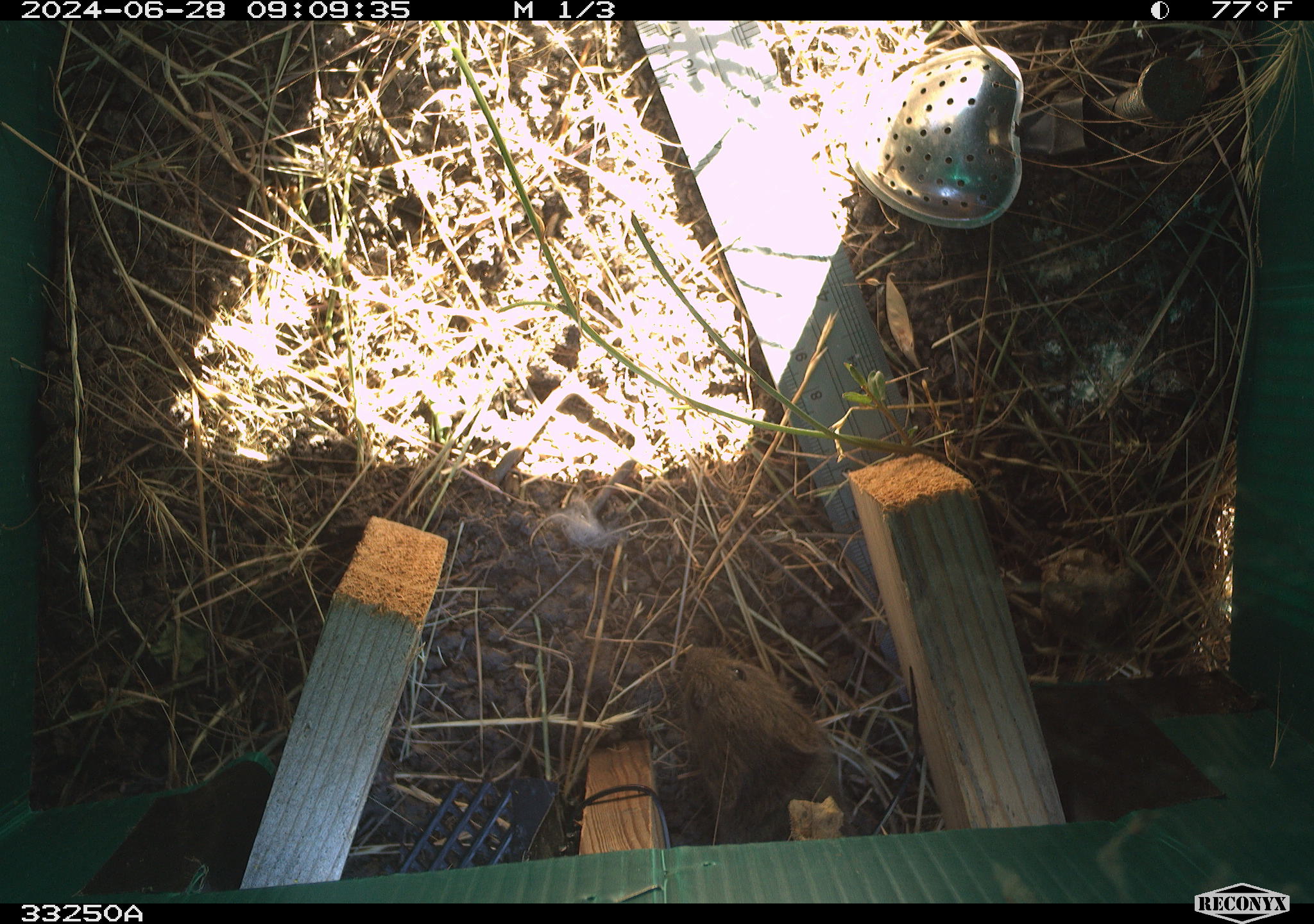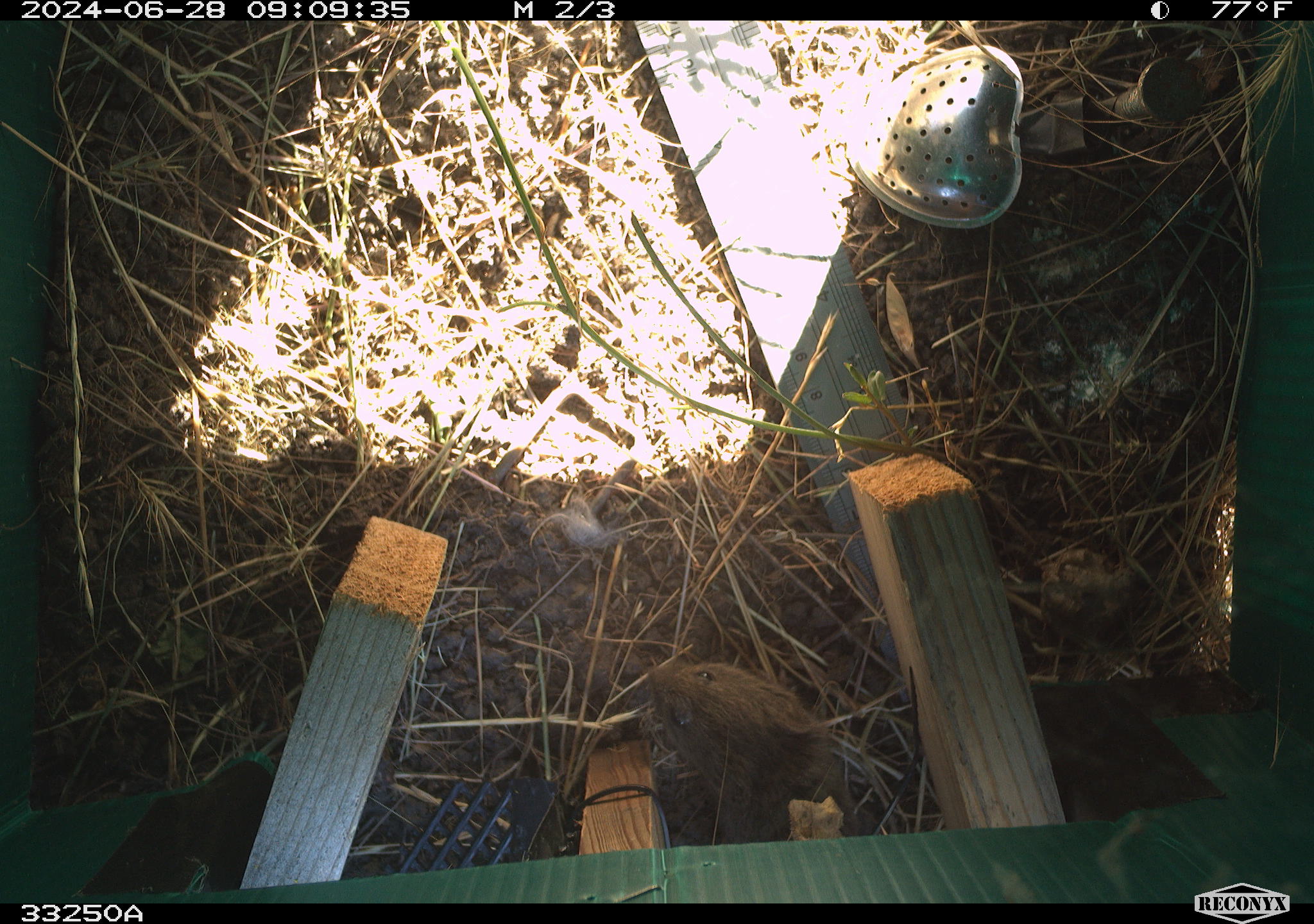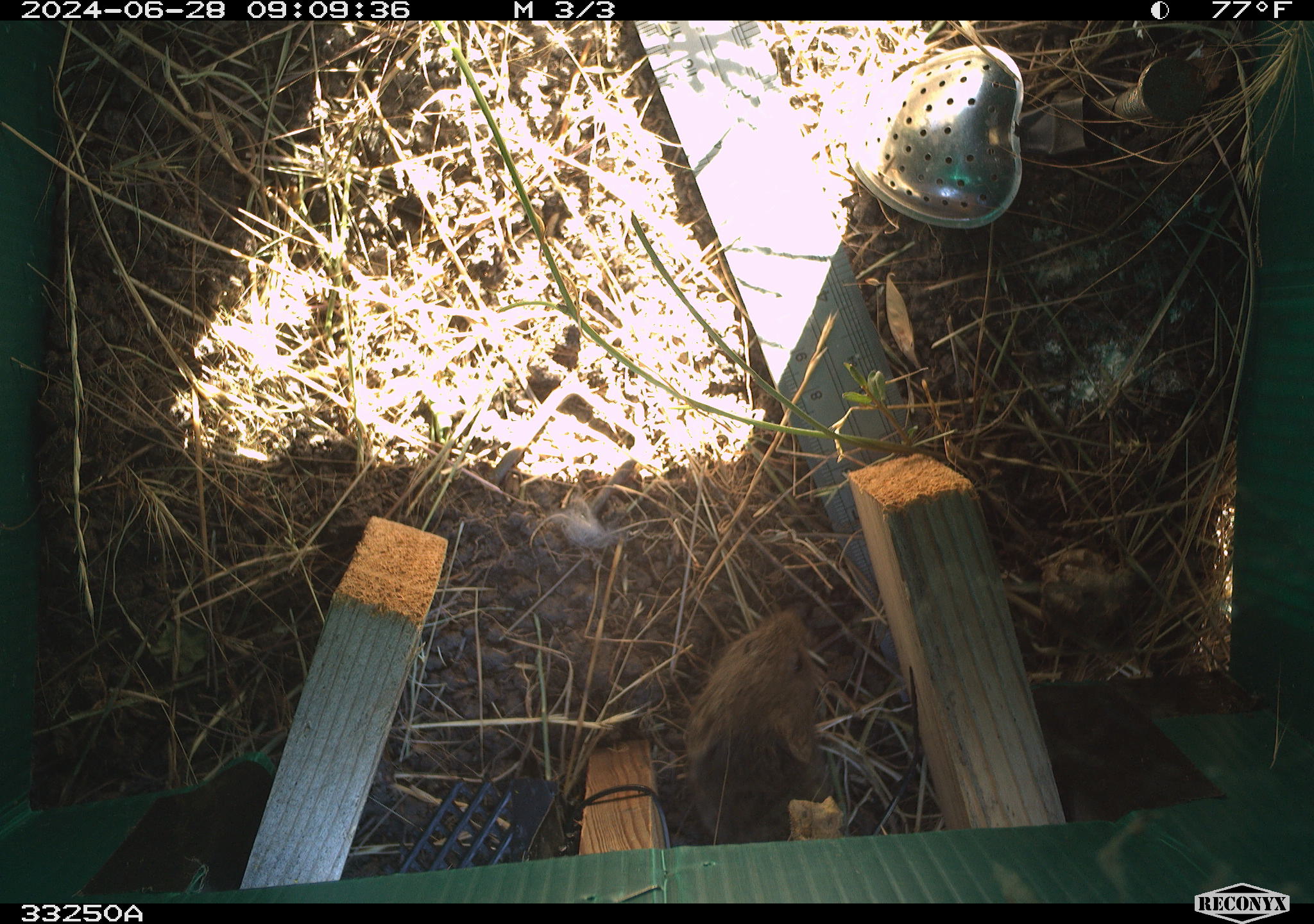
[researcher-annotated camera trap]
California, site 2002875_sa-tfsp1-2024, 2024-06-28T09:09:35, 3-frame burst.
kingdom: Animalia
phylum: Chordata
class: Mammalia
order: Rodentia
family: Cricetidae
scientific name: Arvicolinae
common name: voles, lemmings, and muskrats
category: arvicolinae subfamily